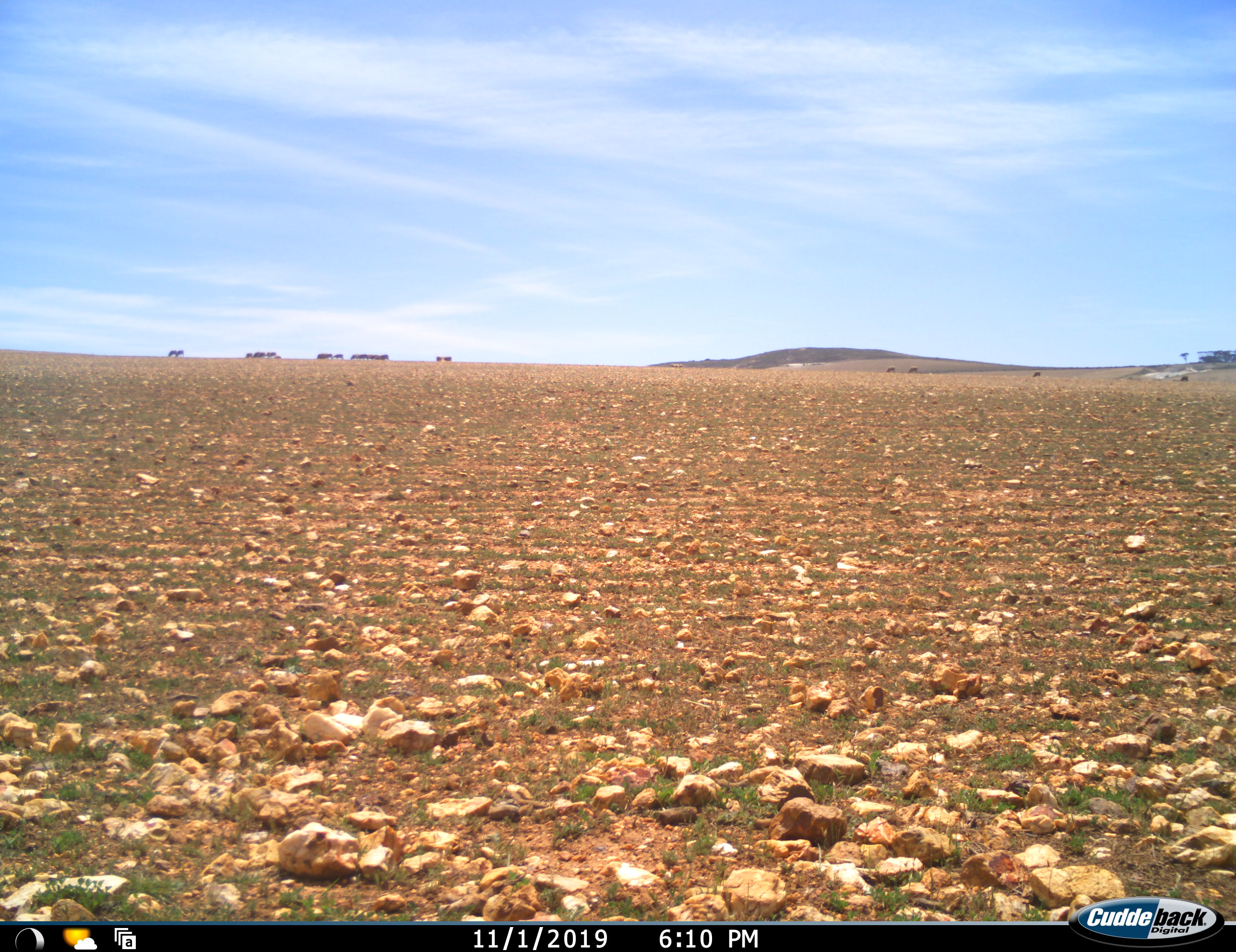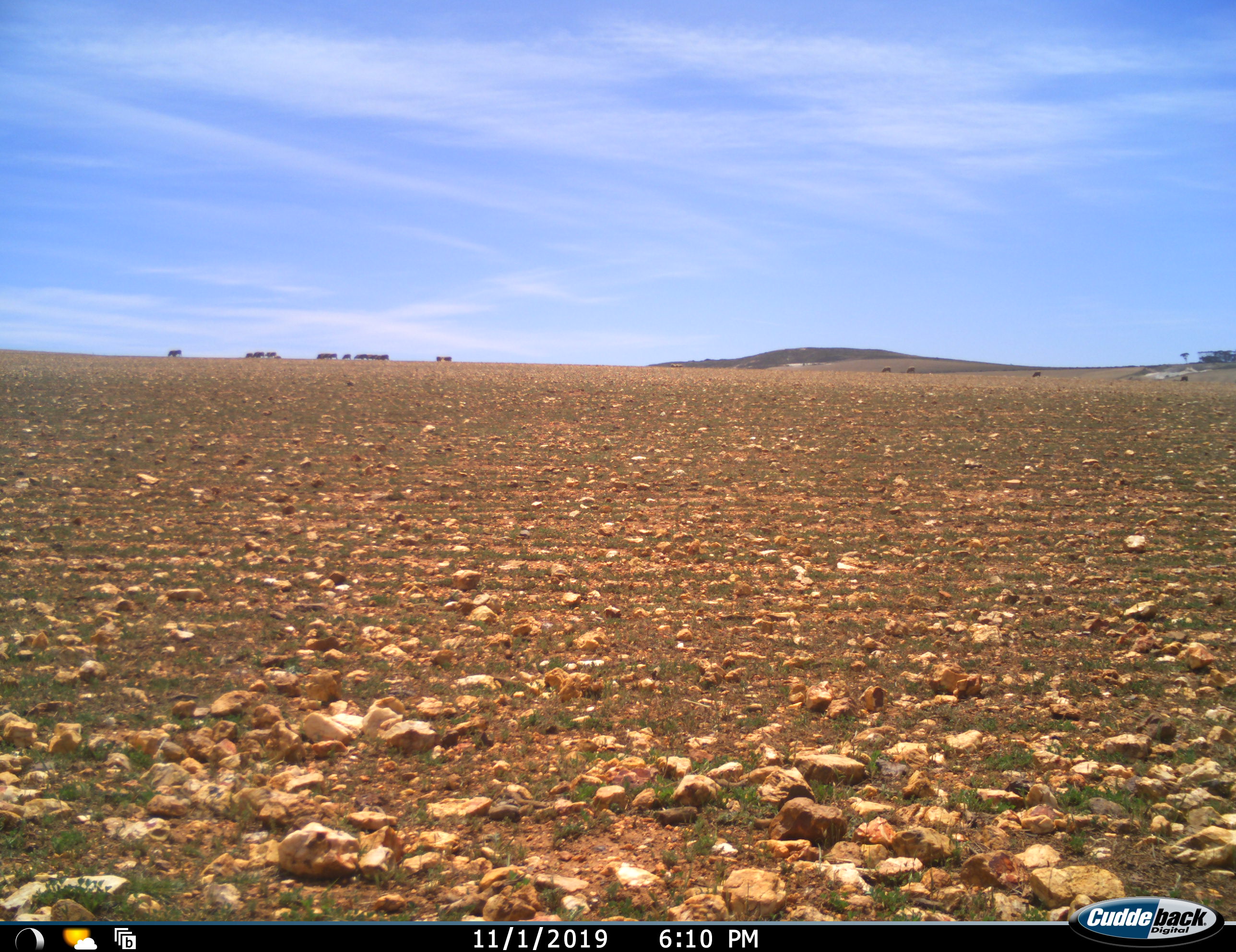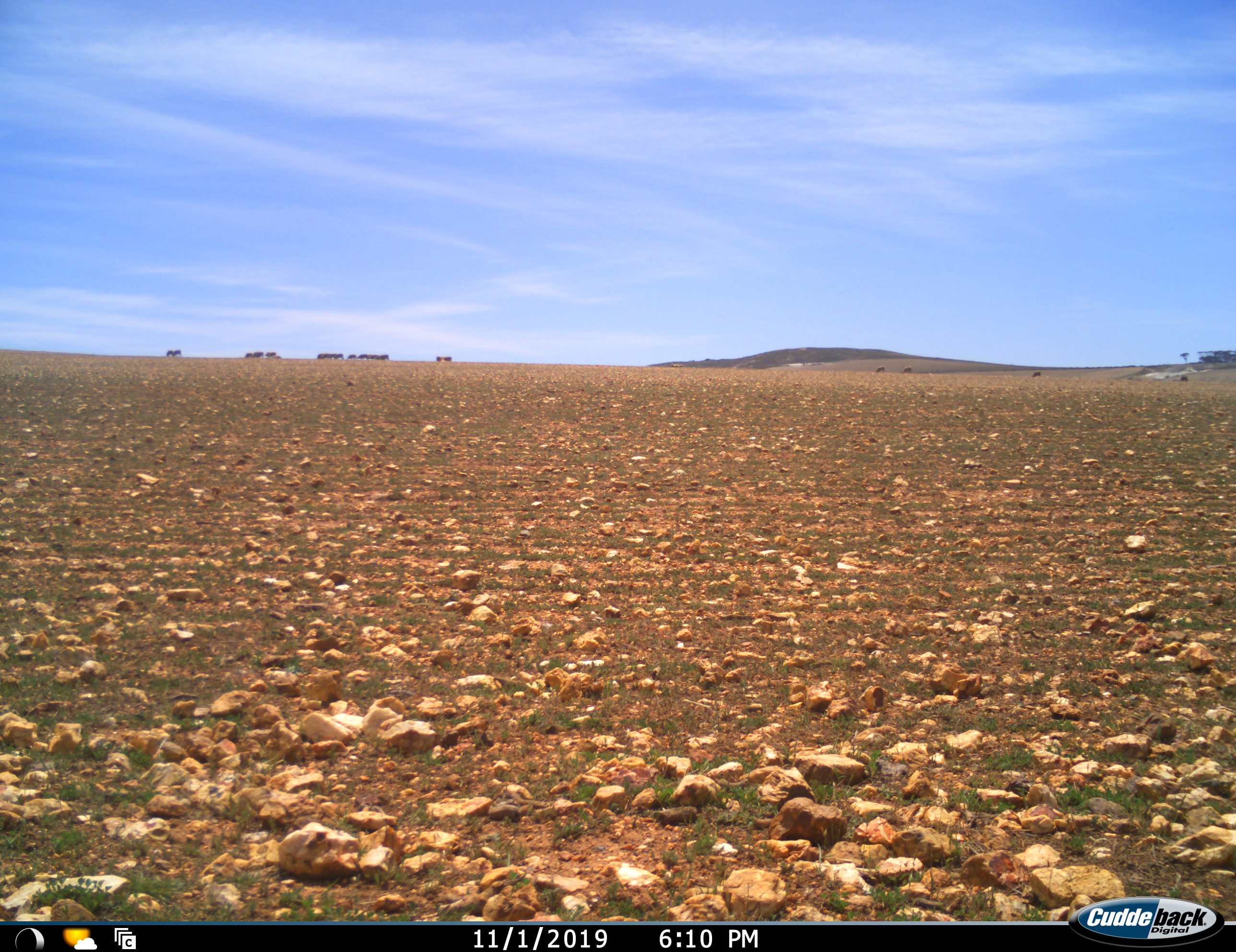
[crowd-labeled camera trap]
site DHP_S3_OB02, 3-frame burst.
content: unidentified animal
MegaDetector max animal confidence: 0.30